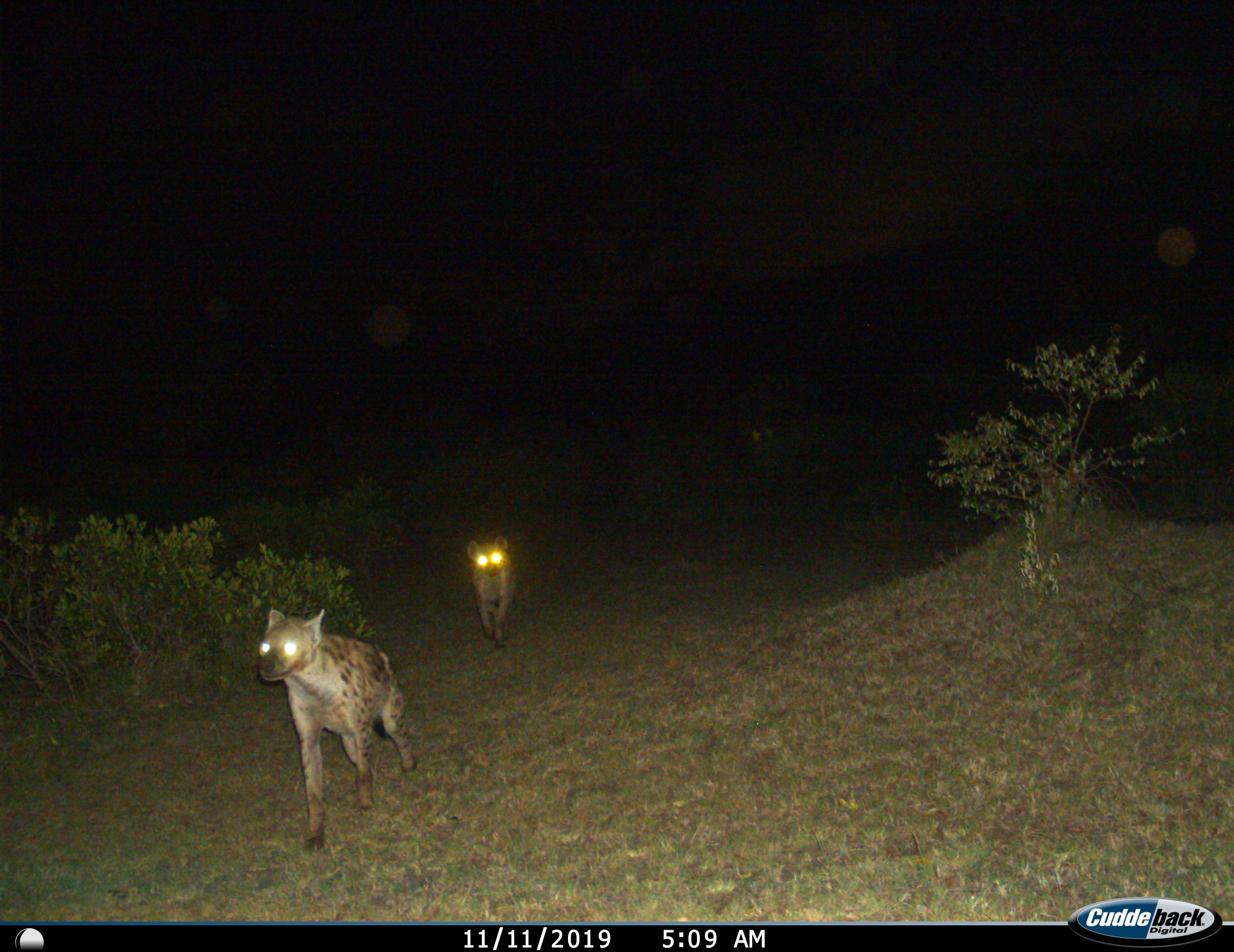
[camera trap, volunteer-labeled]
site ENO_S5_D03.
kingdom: Animalia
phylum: Chordata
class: Mammalia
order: Carnivora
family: Hyaenidae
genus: Crocuta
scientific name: Crocuta crocuta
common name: spotted hyena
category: hyenaspotted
Hyenaspotted (spotted hyena) (Crocuta crocuta), count 2. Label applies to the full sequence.